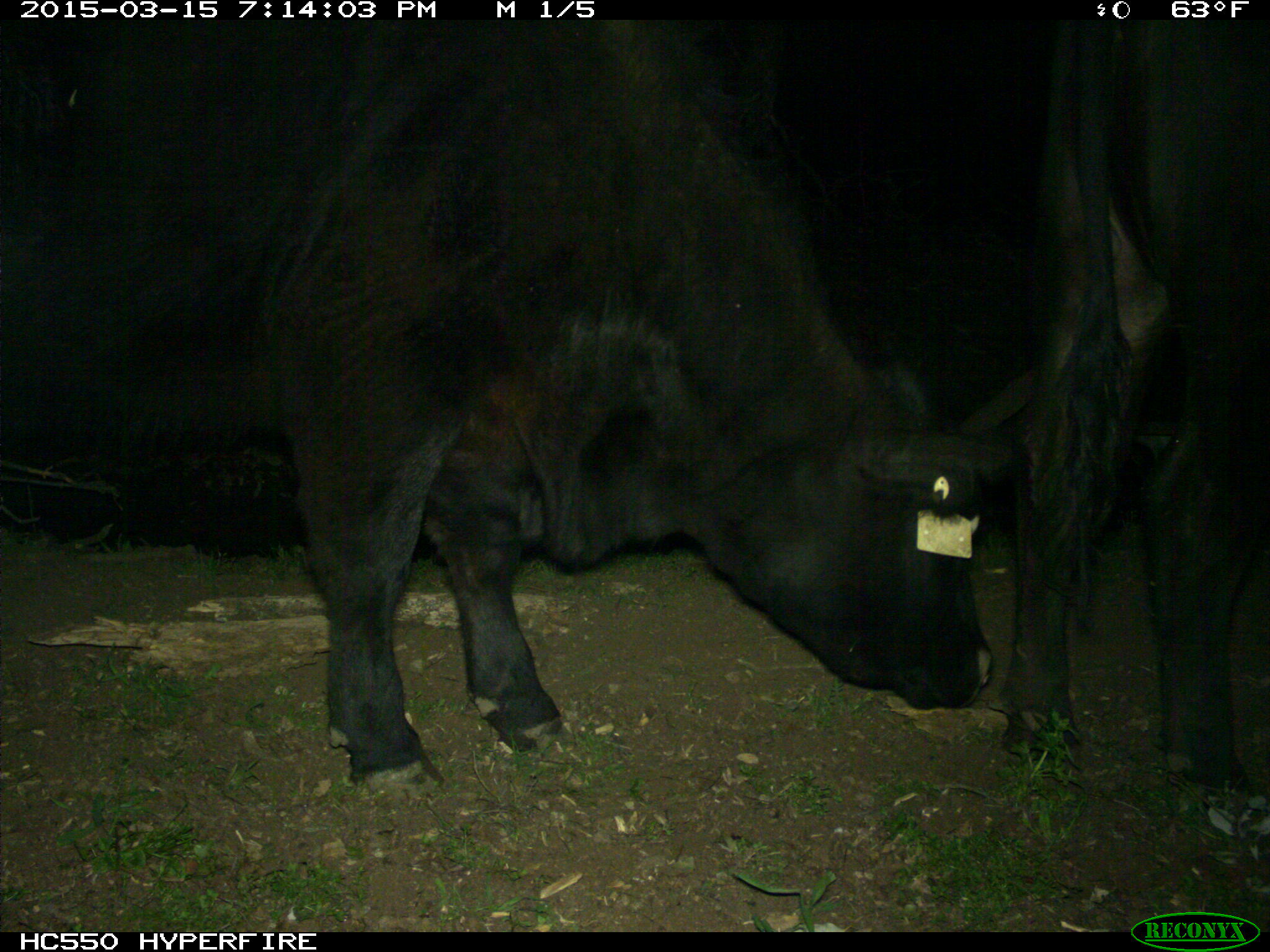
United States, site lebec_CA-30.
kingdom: Animalia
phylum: Chordata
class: Mammalia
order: Artiodactyla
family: Bovidae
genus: Bos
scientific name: Bos taurus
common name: domestic cow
Bos taurus (domestic cow).